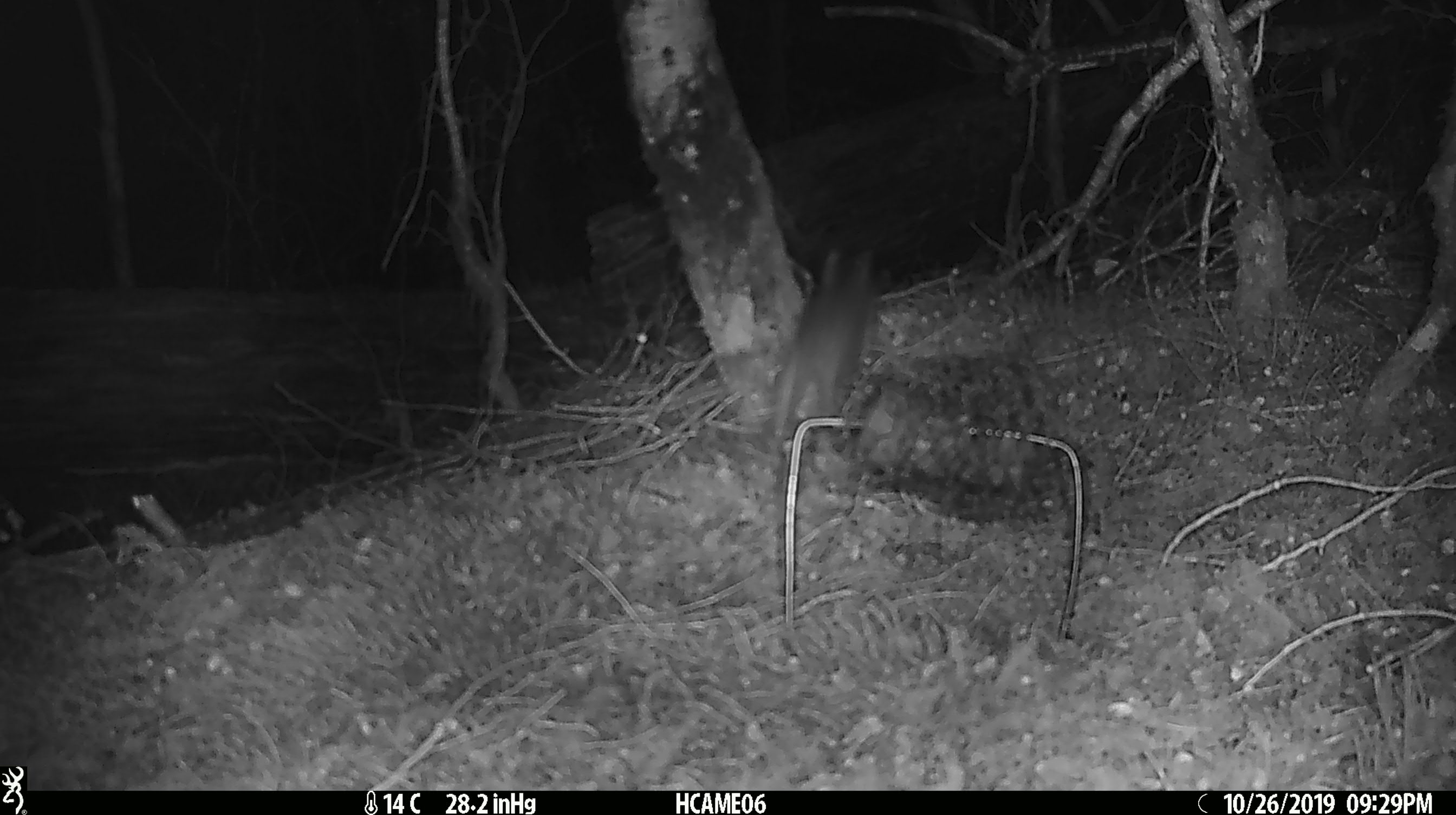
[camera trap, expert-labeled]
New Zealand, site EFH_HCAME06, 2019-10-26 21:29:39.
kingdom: Animalia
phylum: Chordata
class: Mammalia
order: Rodentia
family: Muridae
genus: Rattus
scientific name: Rattus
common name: rat